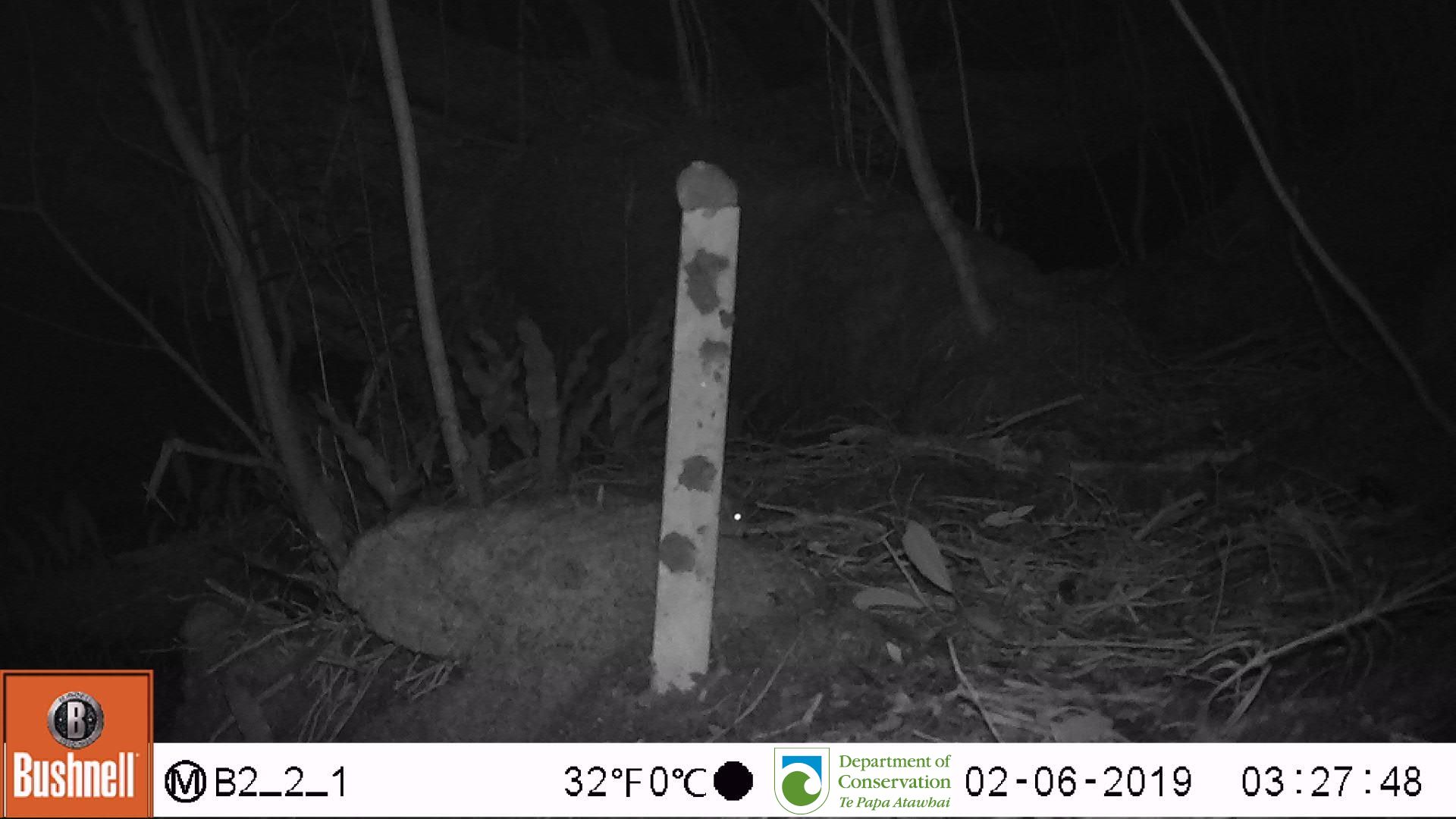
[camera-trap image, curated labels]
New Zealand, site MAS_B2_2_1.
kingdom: Animalia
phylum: Chordata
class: Mammalia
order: Rodentia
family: Muridae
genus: Mus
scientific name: Mus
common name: mouse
Mouse (Mus).